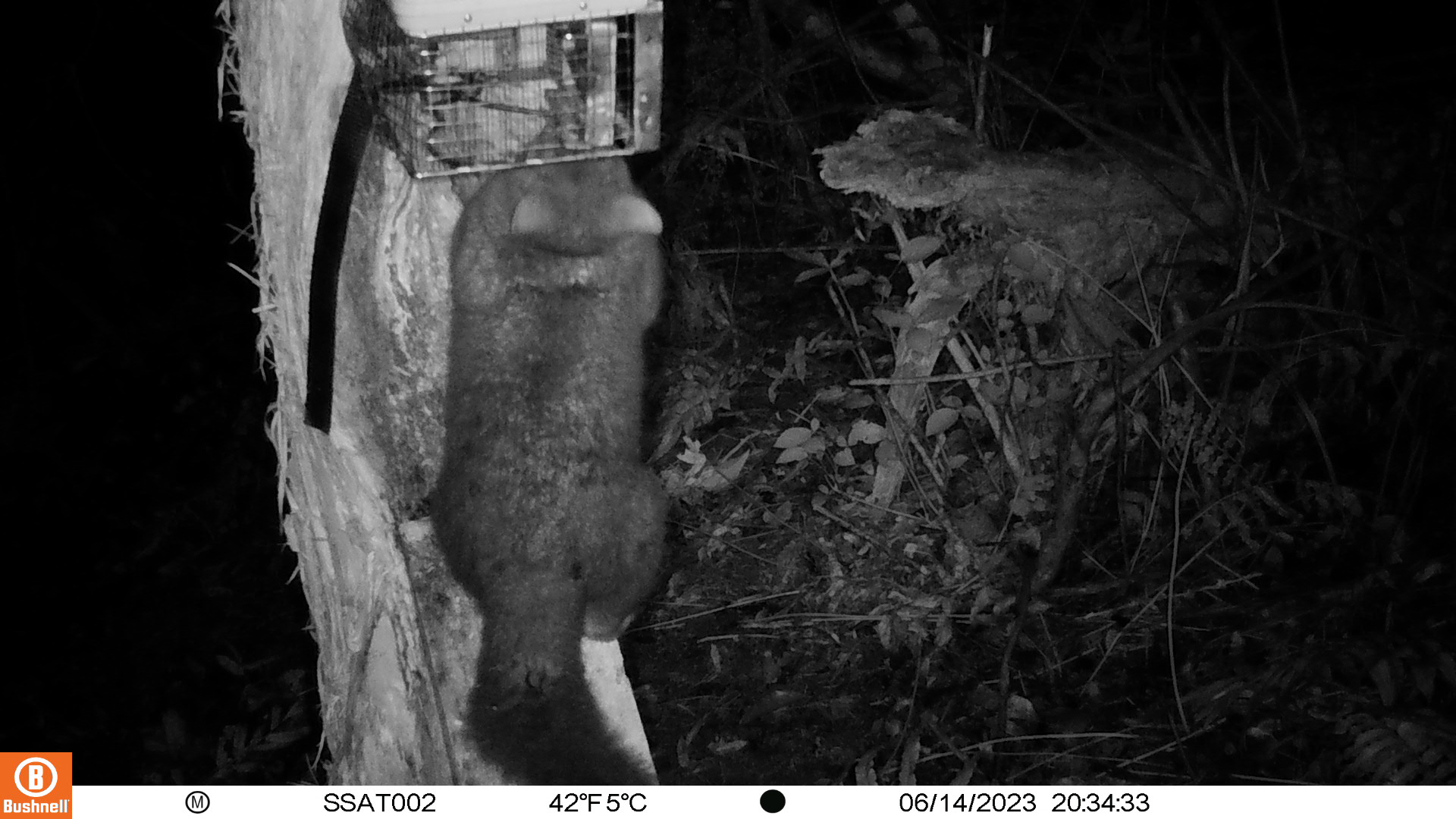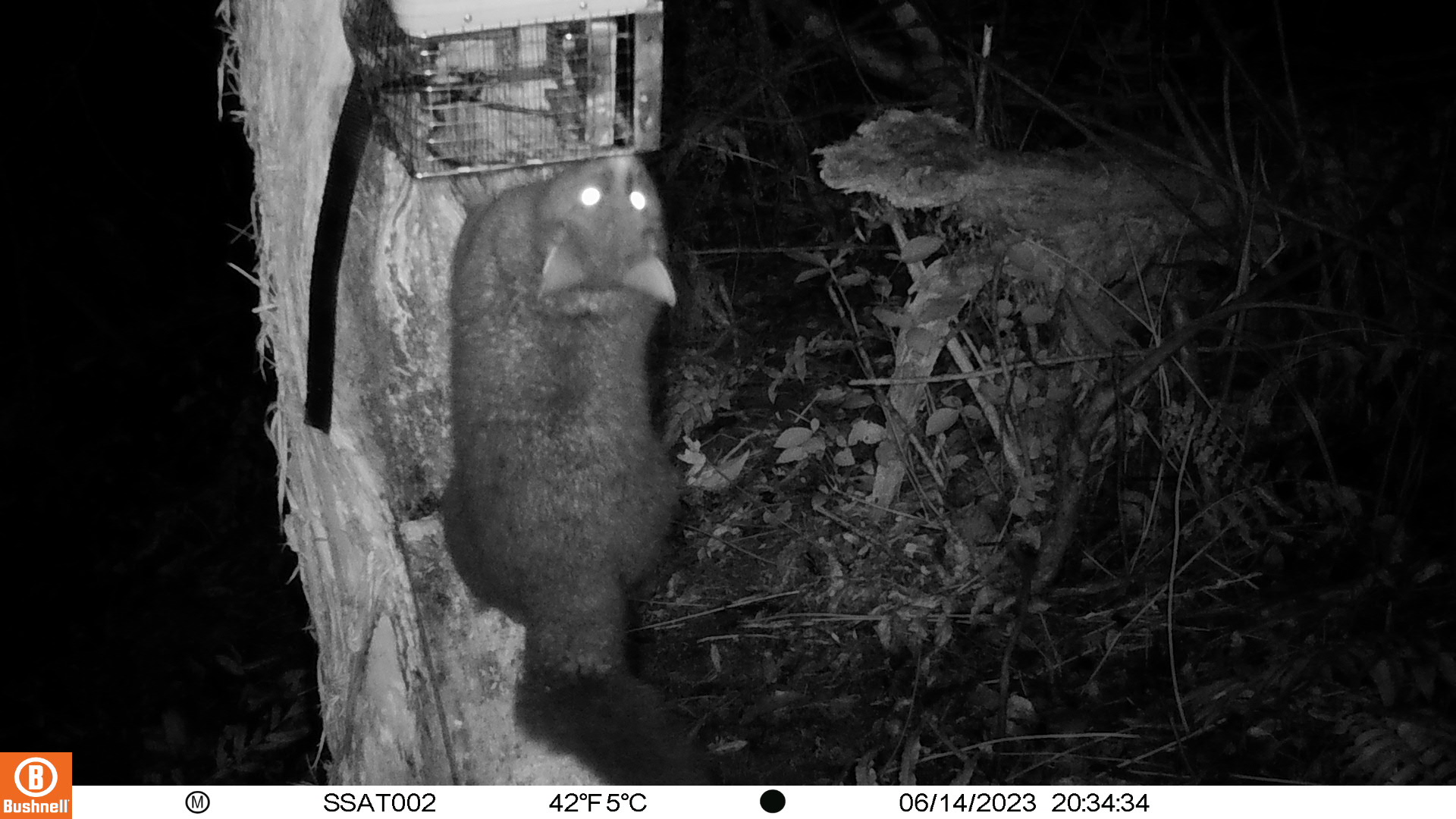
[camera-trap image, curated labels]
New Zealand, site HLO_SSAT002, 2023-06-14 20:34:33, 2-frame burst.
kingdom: Animalia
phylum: Chordata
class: Mammalia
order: Diprotodontia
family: Phalangeridae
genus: Trichosurus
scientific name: Trichosurus vulpecula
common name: common brushtail possum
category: possum